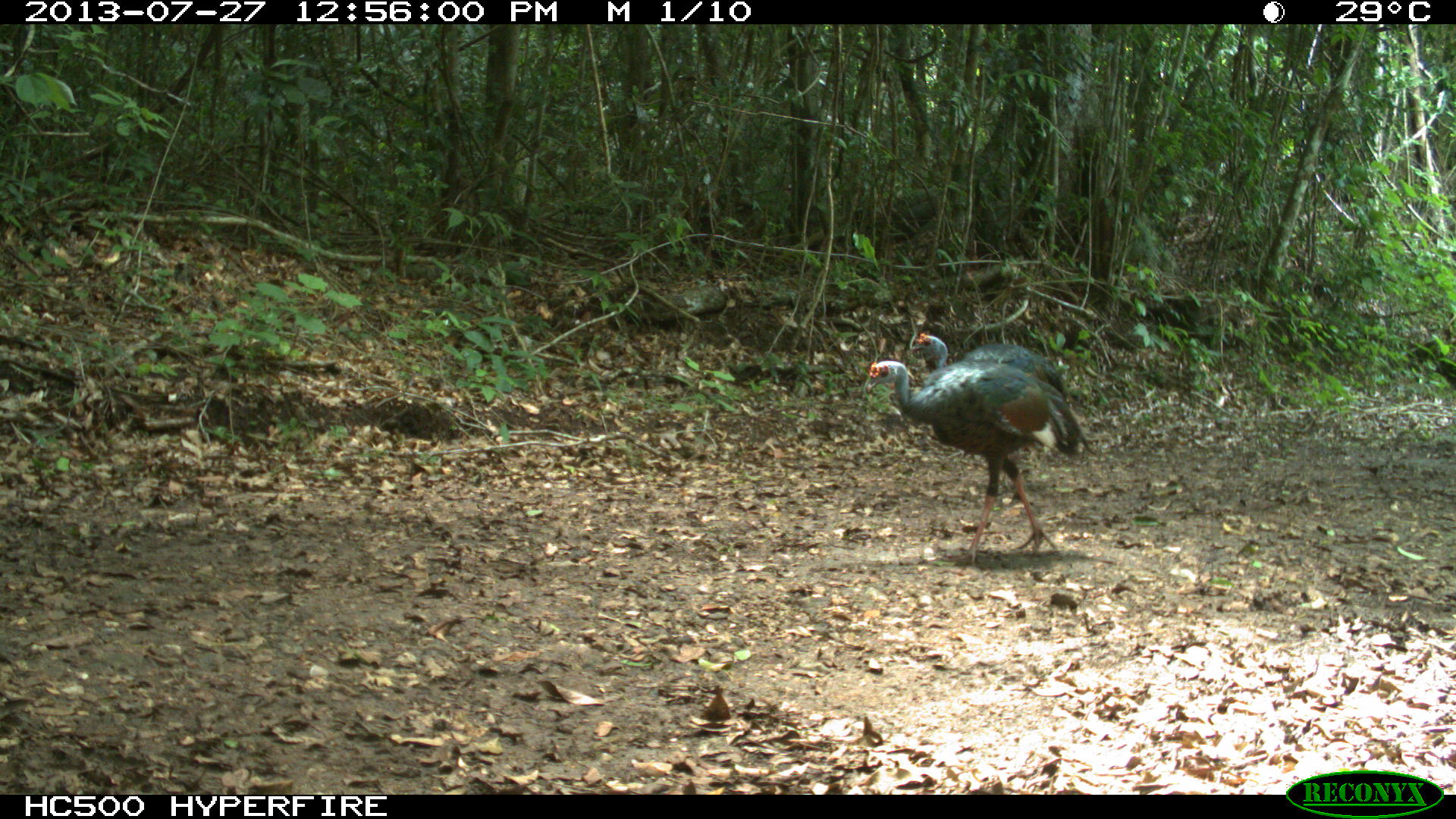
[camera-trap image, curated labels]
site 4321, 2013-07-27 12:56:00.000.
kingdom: Animalia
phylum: Chordata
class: Aves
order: Galliformes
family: Phasianidae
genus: Meleagris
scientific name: Meleagris ocellata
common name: ocellated turkey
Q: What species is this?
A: Meleagris ocellata (ocellated turkey).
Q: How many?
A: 4.